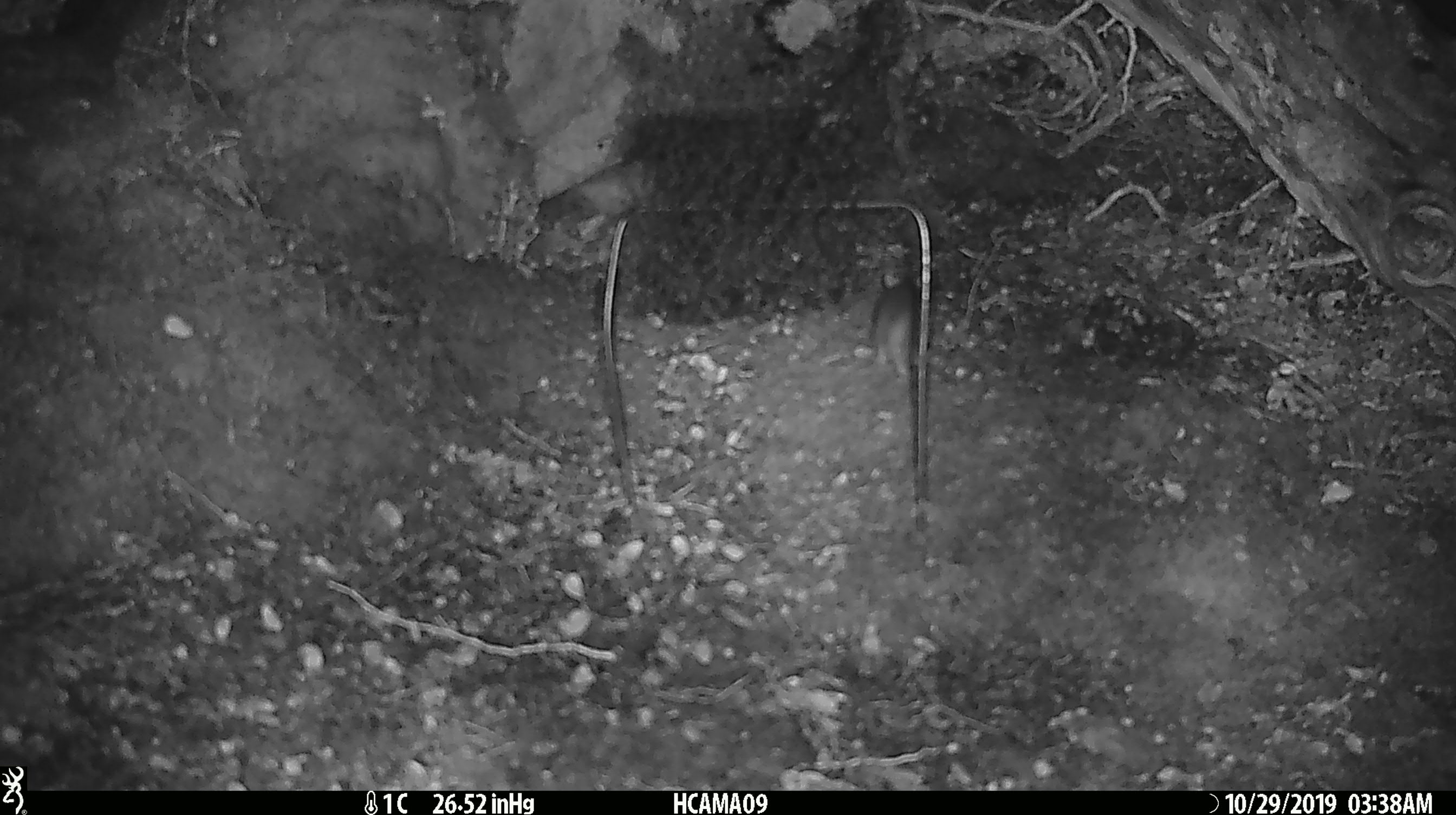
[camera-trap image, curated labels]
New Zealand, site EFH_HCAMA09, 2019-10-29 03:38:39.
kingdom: Animalia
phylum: Chordata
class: Mammalia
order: Rodentia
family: Muridae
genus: Mus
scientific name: Mus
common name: mouse